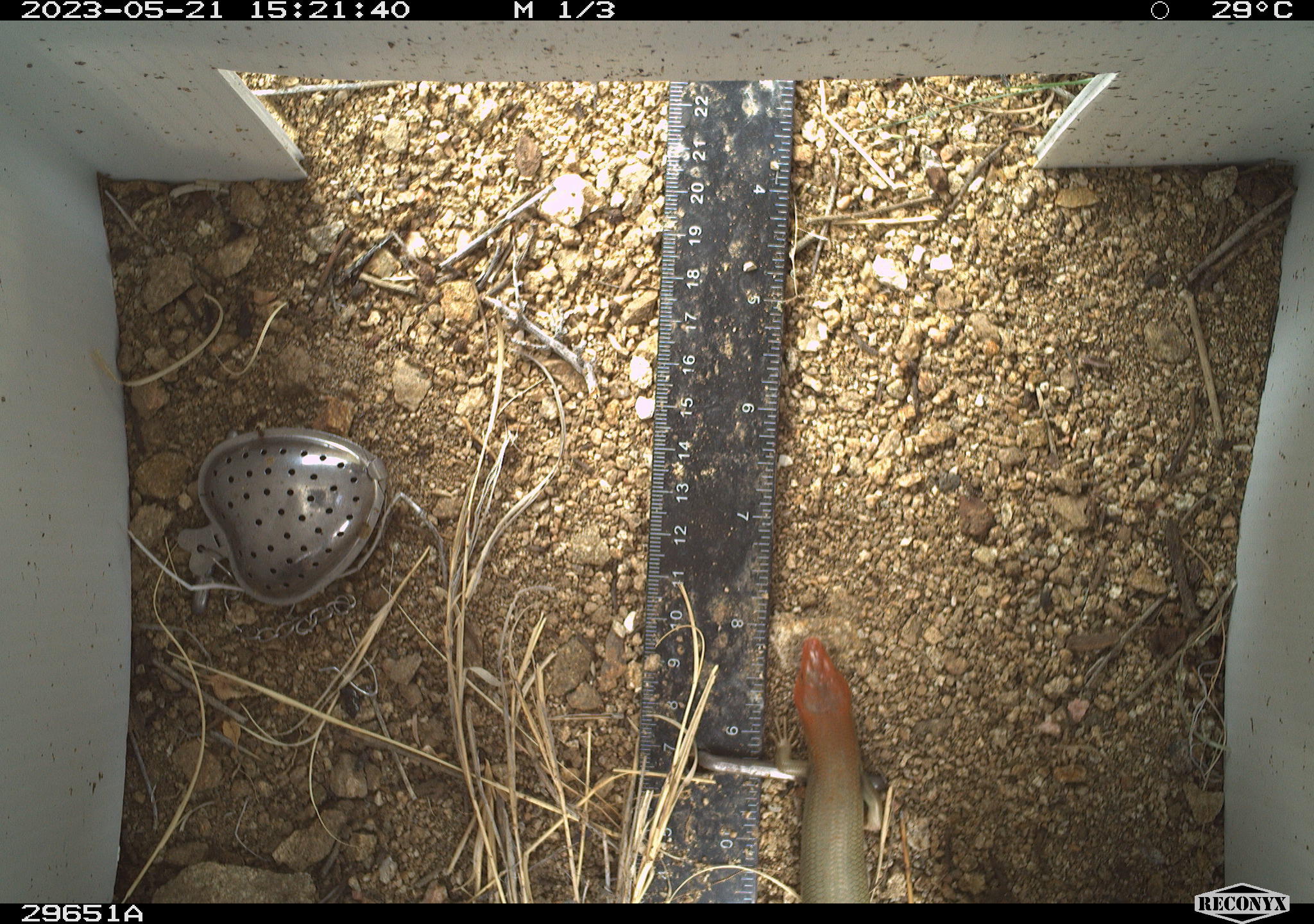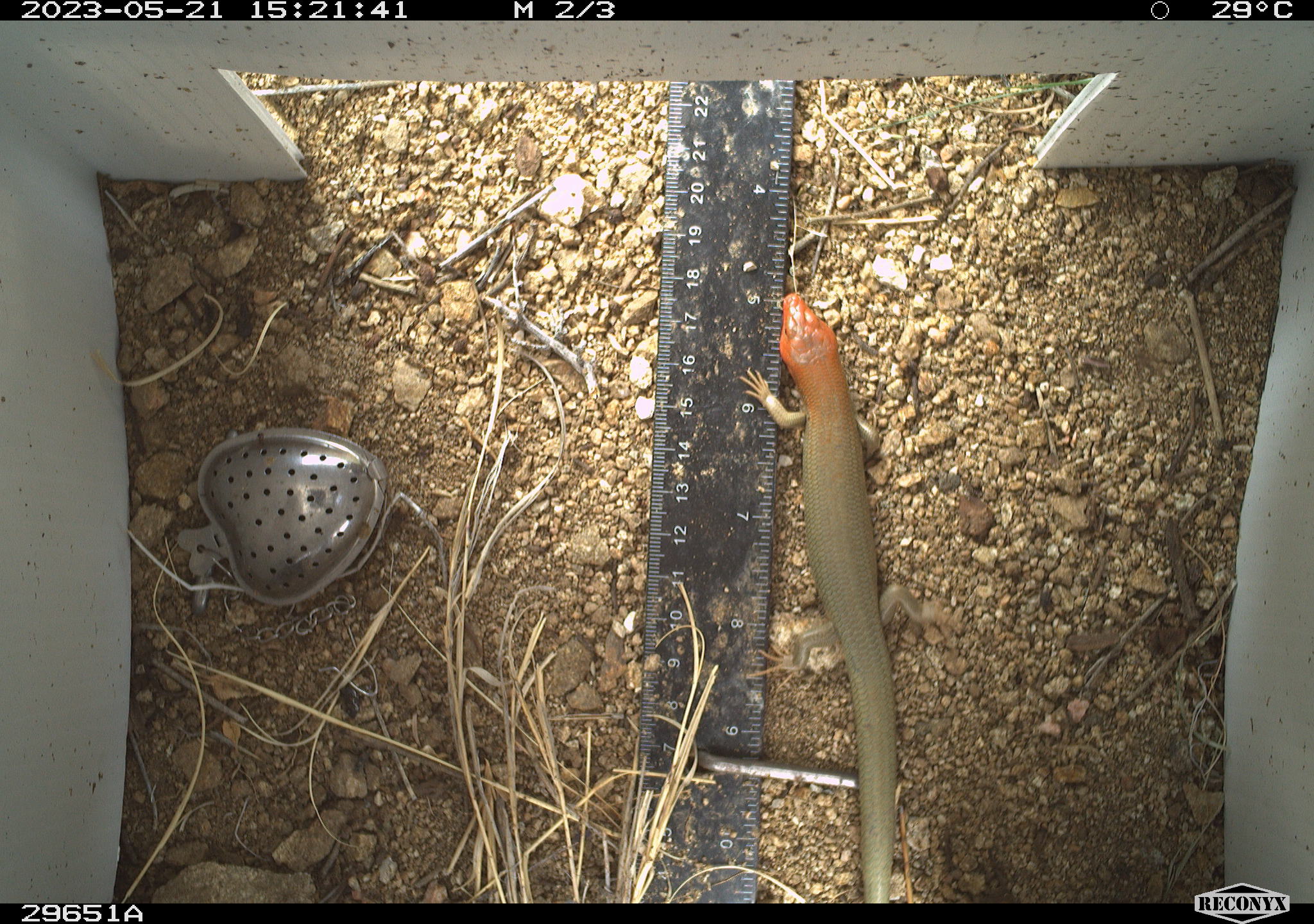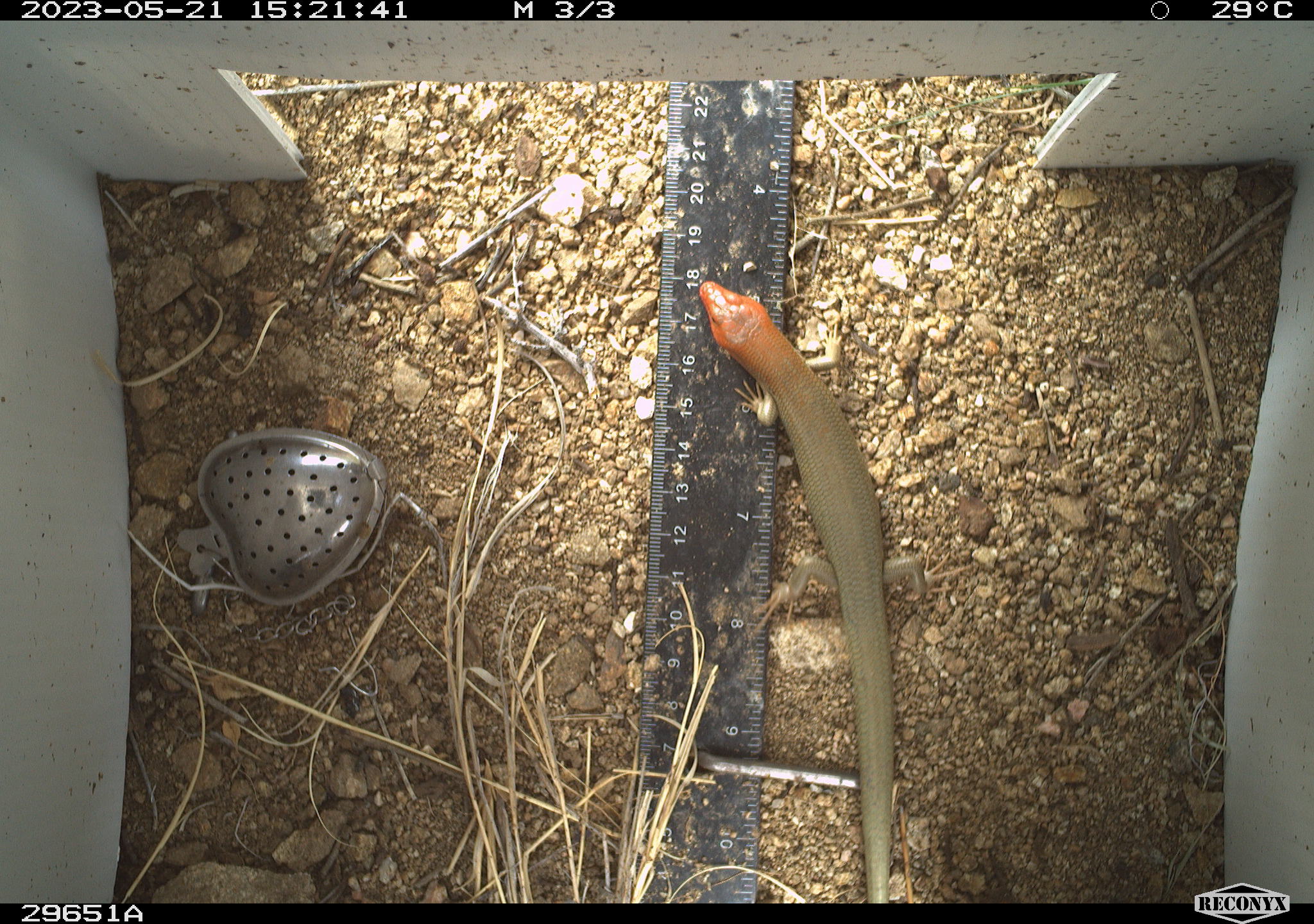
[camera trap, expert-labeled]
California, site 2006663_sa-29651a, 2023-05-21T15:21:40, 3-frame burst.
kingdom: Animalia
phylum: Chordata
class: Reptilia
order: Squamata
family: Scincidae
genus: Plestiodon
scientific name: Plestiodon gilberti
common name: gilbert's skink